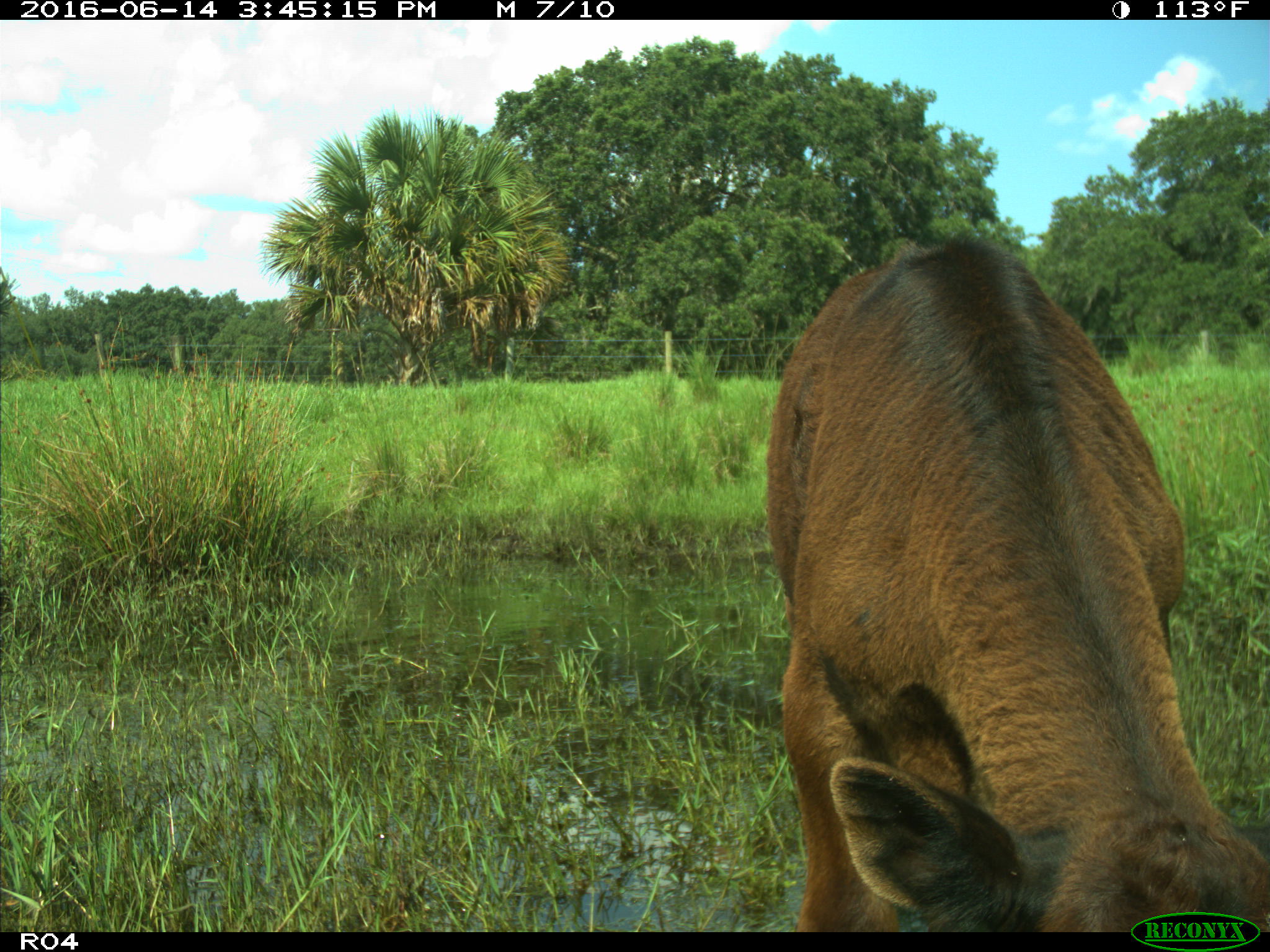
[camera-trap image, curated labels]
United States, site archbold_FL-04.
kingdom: Animalia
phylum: Chordata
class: Mammalia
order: Artiodactyla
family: Bovidae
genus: Bos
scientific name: Bos taurus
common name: domestic cow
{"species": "Bos taurus (domestic cow)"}